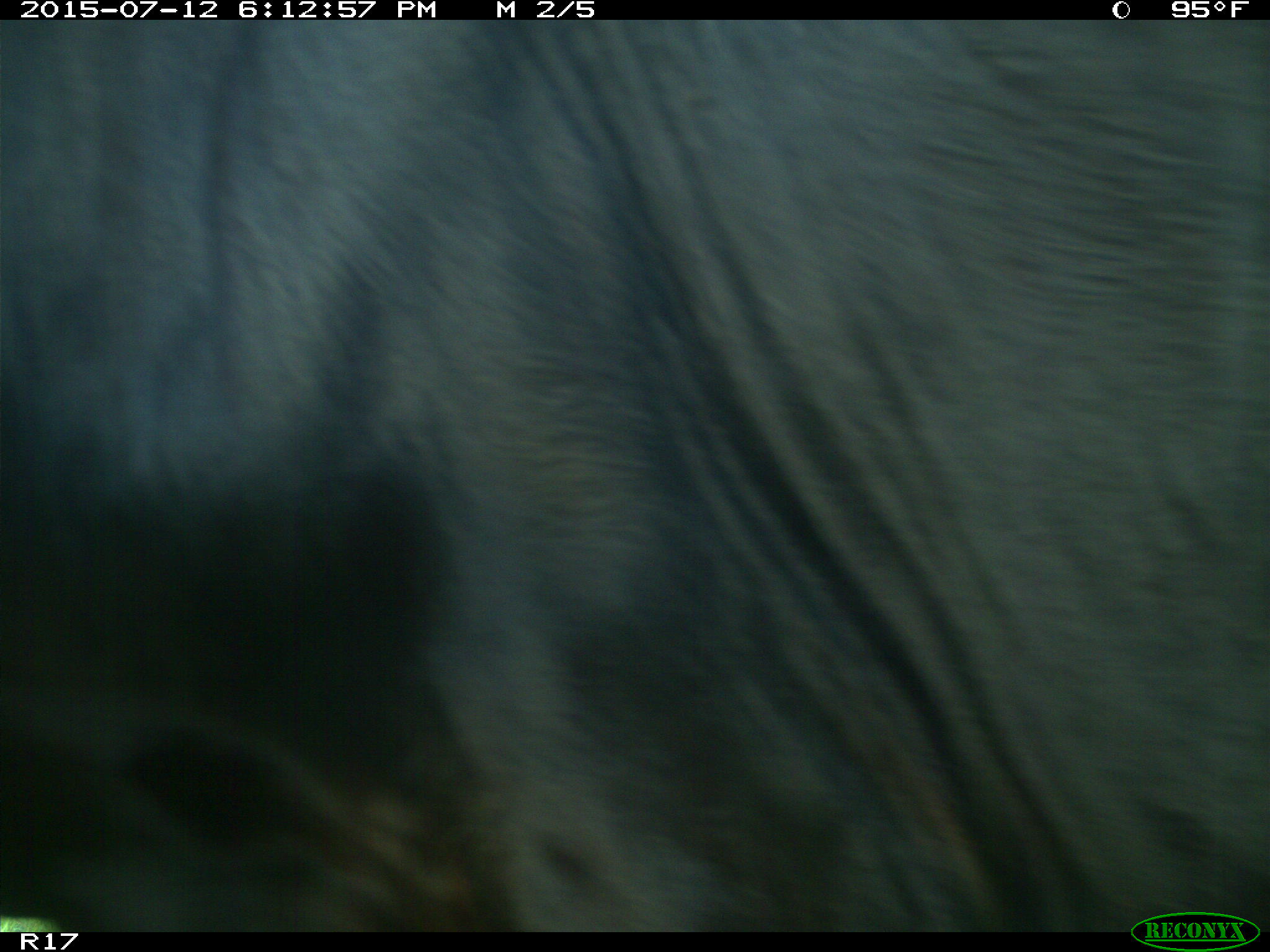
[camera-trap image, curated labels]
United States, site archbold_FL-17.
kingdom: Animalia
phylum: Chordata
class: Mammalia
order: Artiodactyla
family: Bovidae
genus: Bos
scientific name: Bos taurus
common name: domestic cow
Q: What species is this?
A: Bos taurus (domestic cow).